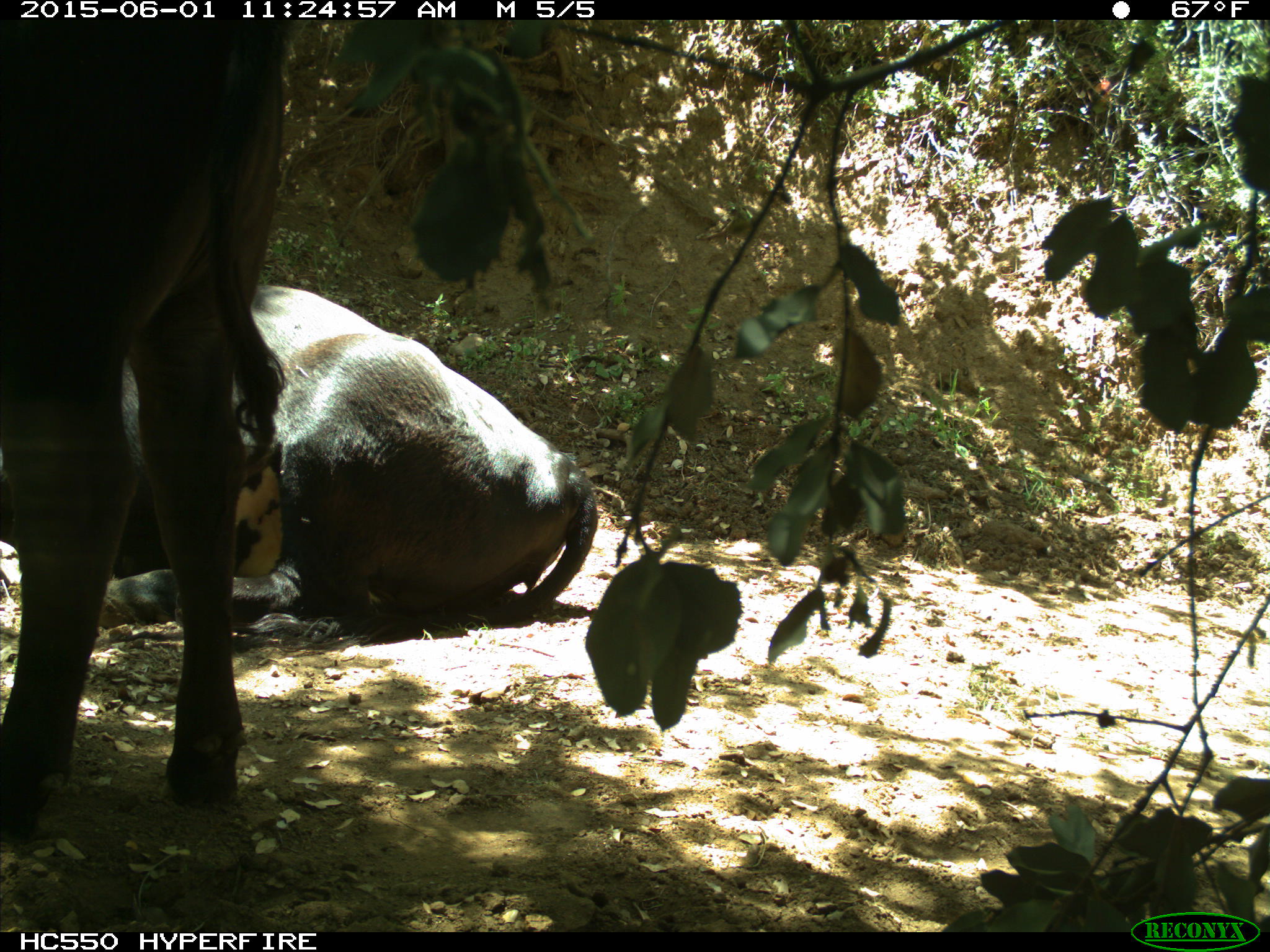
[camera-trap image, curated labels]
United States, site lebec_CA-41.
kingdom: Animalia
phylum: Chordata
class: Mammalia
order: Artiodactyla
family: Bovidae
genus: Bos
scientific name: Bos taurus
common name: domestic cow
Bos taurus (domestic cow).